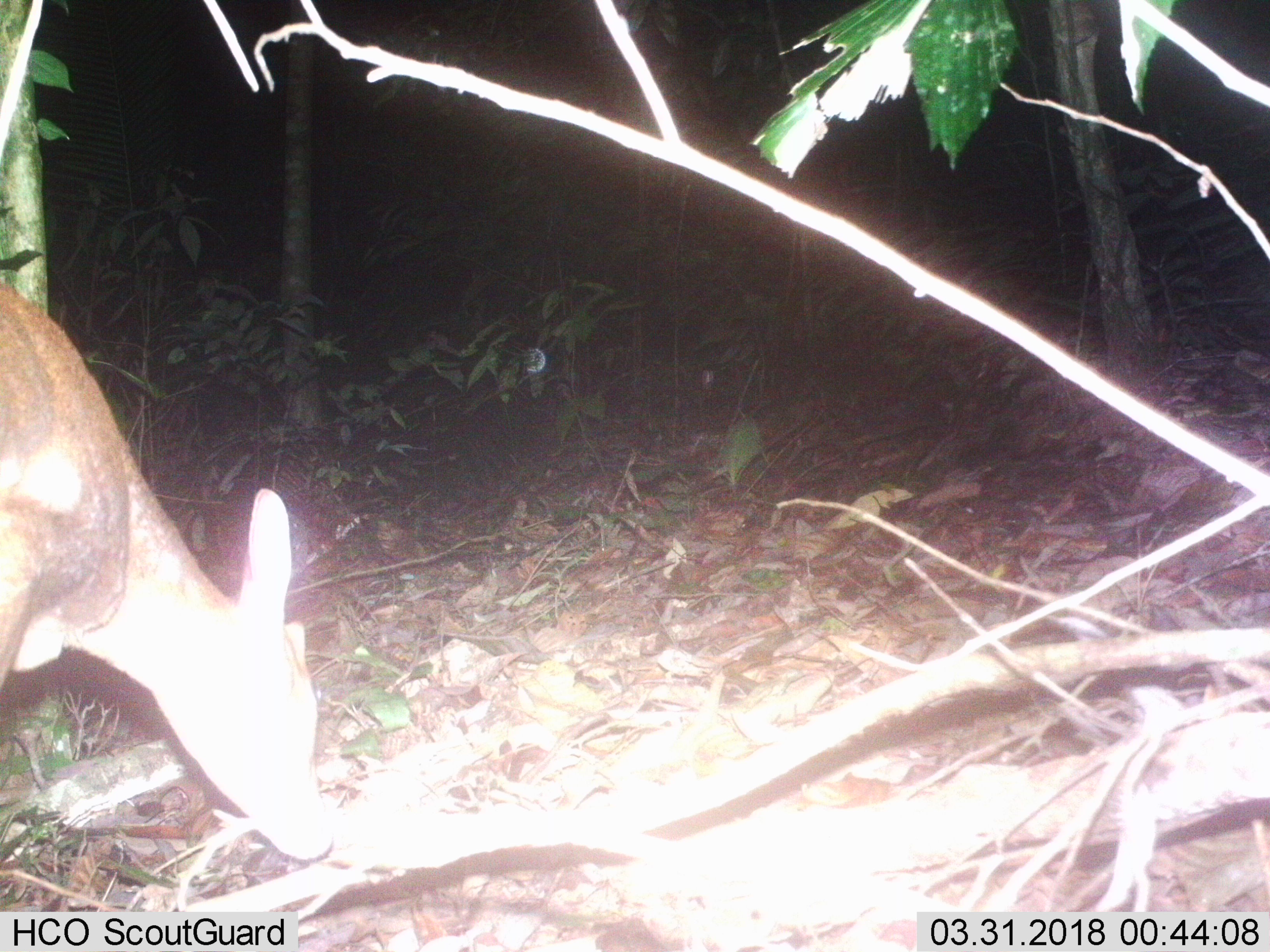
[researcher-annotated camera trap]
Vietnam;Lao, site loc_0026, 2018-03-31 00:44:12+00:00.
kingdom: Animalia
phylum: Chordata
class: Mammalia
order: Artiodactyla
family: Cervidae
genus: Muntiacus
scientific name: Muntiacus vuquangensis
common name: large-antlered muntjac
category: large antlered muntjac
Large antlered muntjac (large-antlered muntjac) (Muntiacus vuquangensis). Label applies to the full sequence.